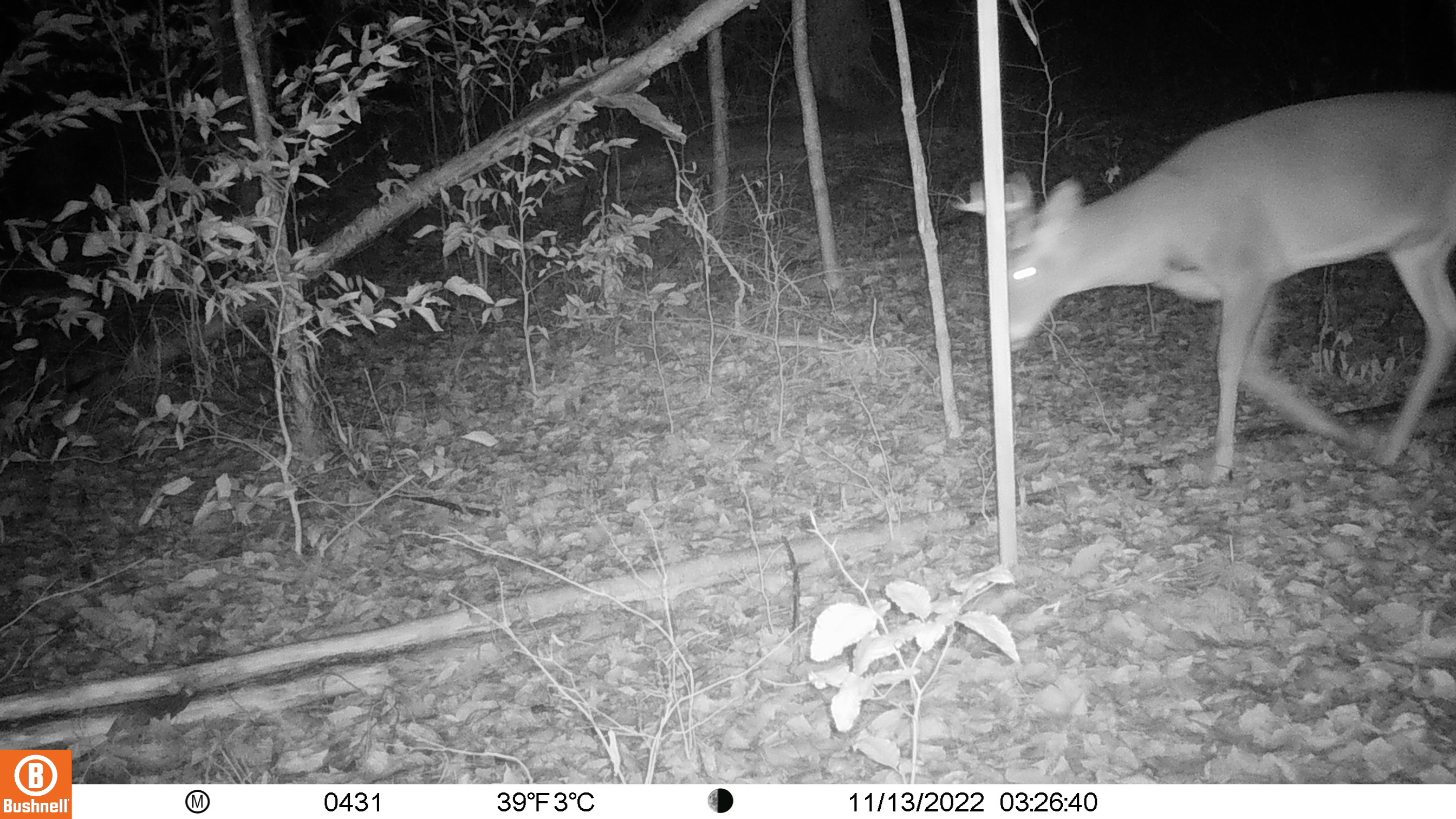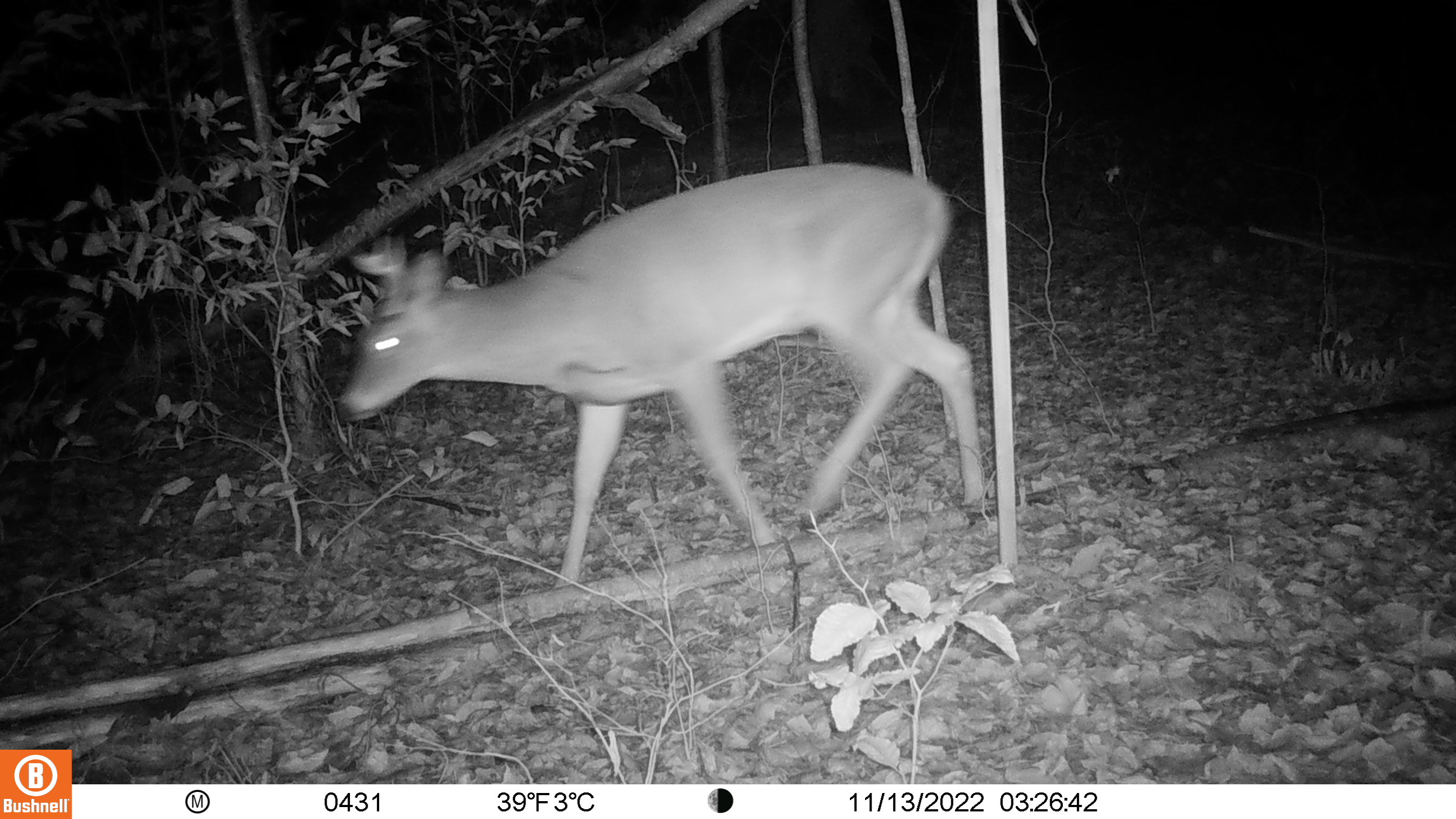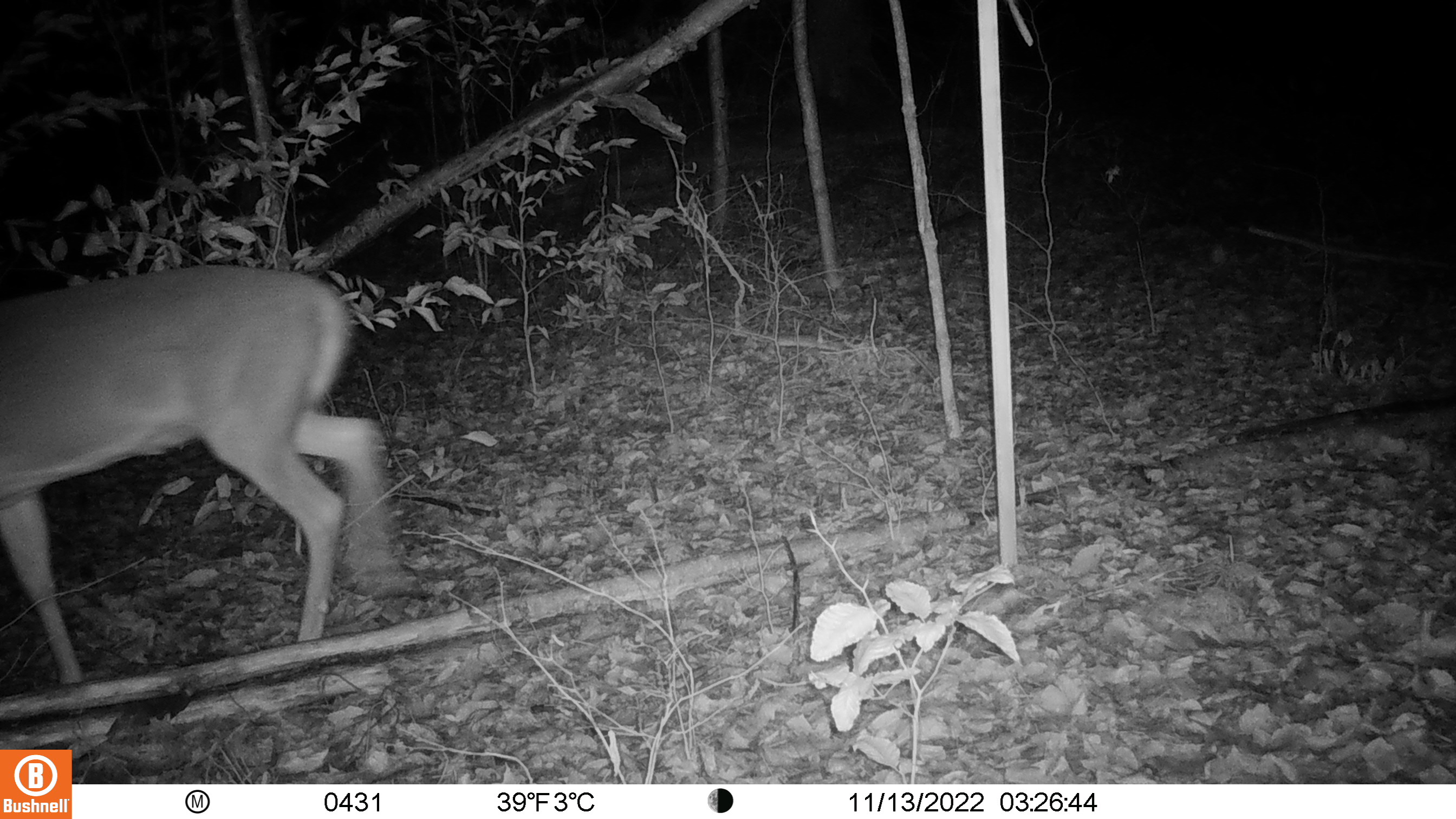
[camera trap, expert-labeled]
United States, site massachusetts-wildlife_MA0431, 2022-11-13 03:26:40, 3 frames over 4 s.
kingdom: Animalia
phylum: Chordata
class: Mammalia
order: Artiodactyla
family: Cervidae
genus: Odocoileus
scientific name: Odocoileus virginianus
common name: white-tailed deer